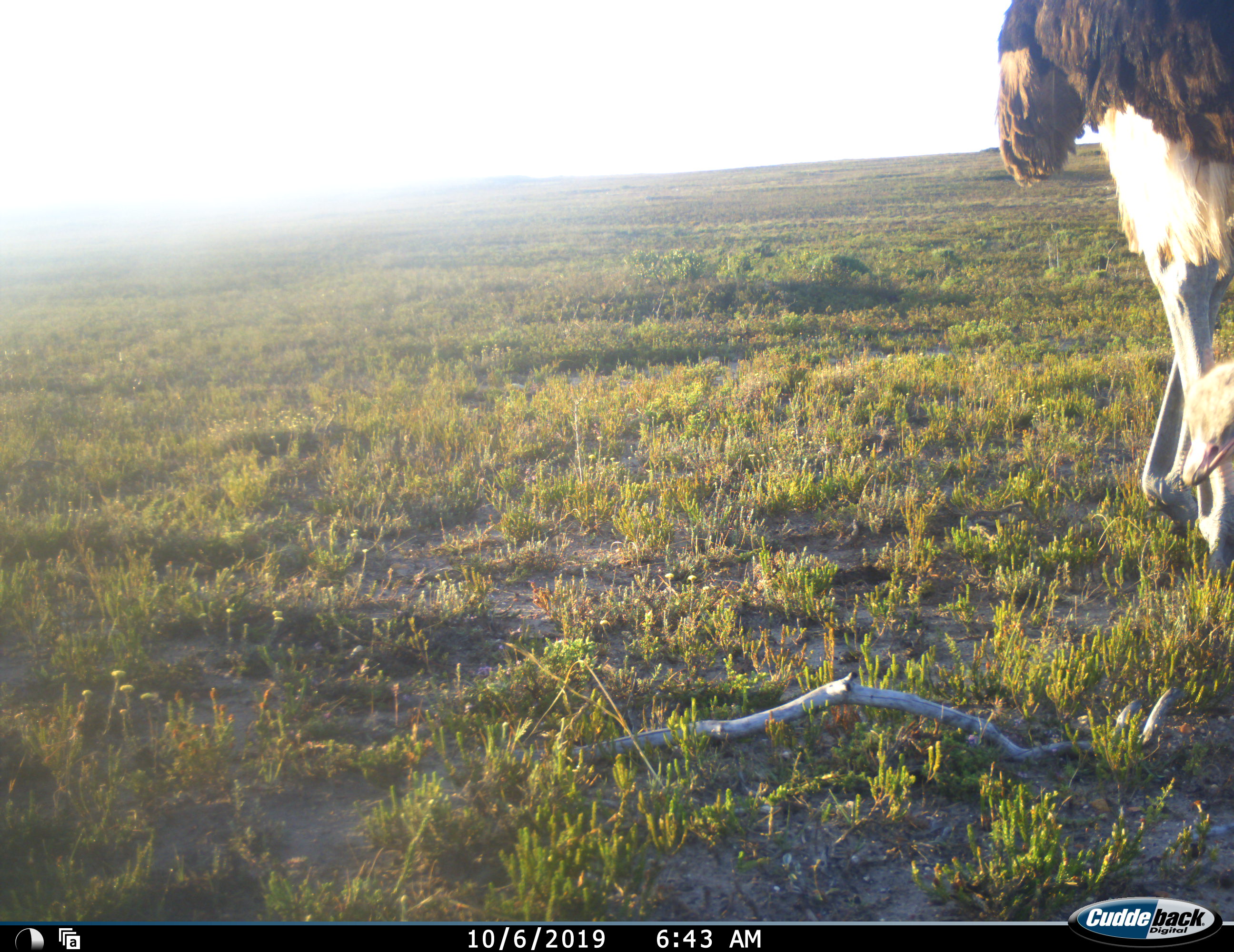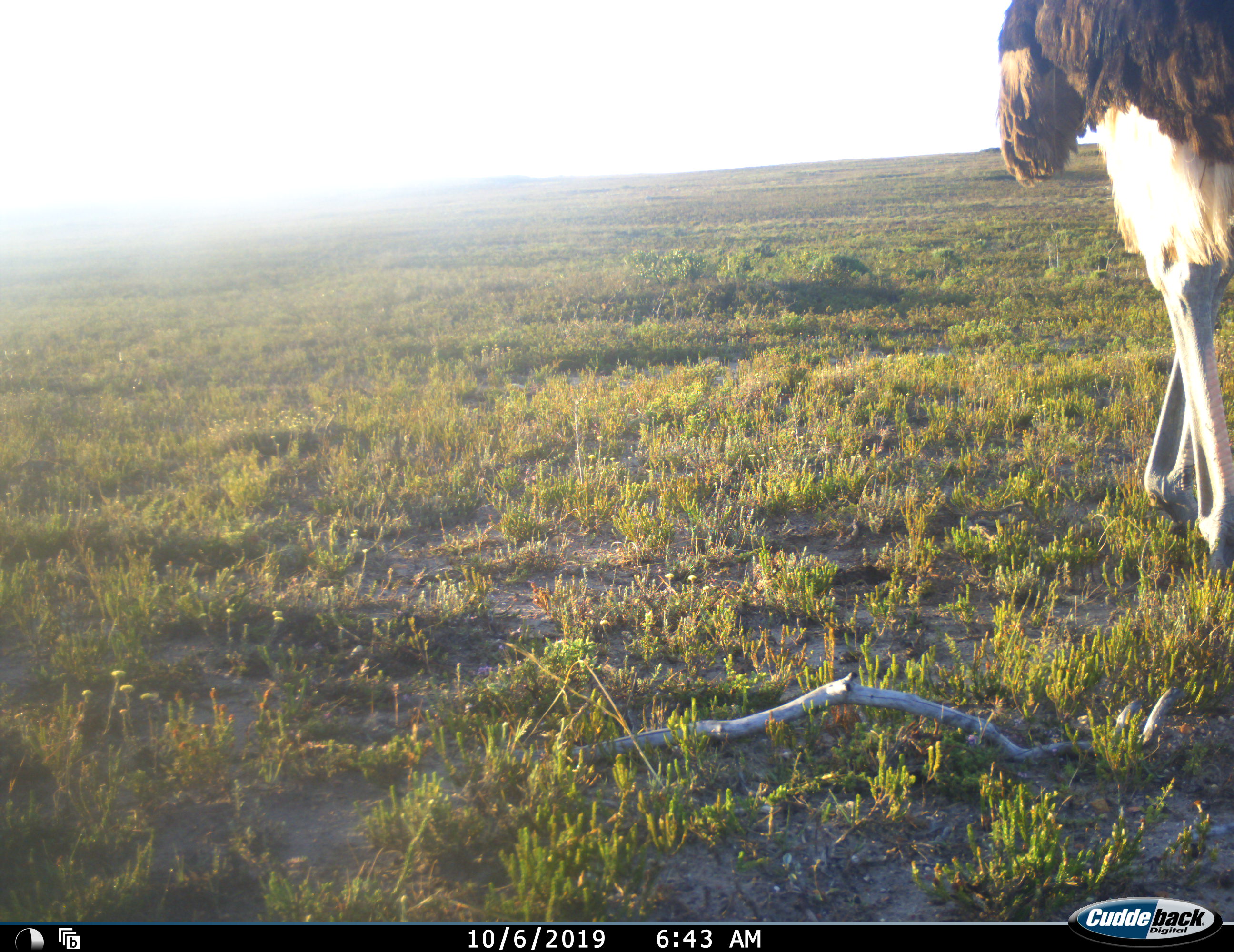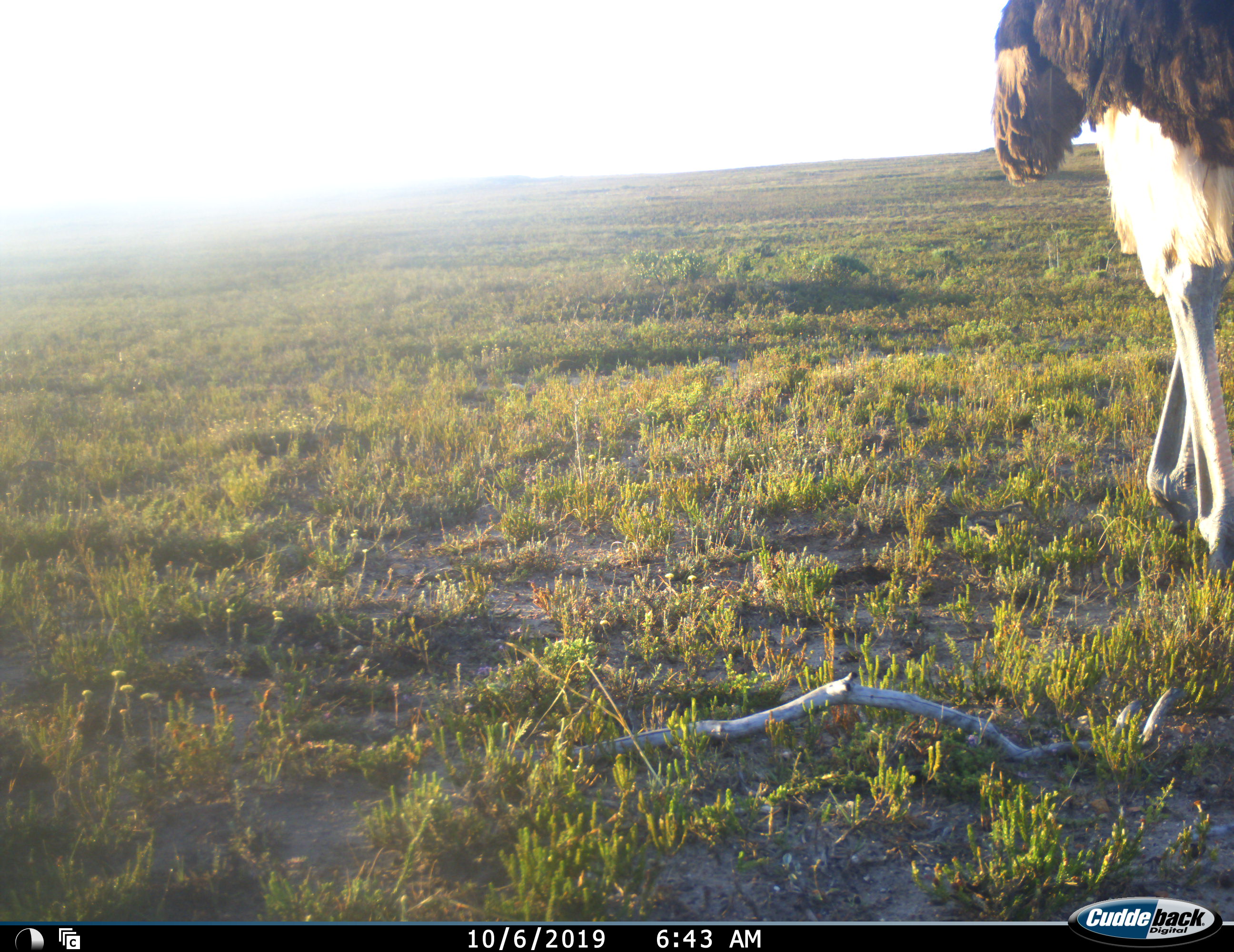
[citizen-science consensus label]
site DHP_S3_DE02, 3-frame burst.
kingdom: Animalia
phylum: Chordata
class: Aves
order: Struthioniformes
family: Struthionidae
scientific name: Struthionidae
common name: ostrich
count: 1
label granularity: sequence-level